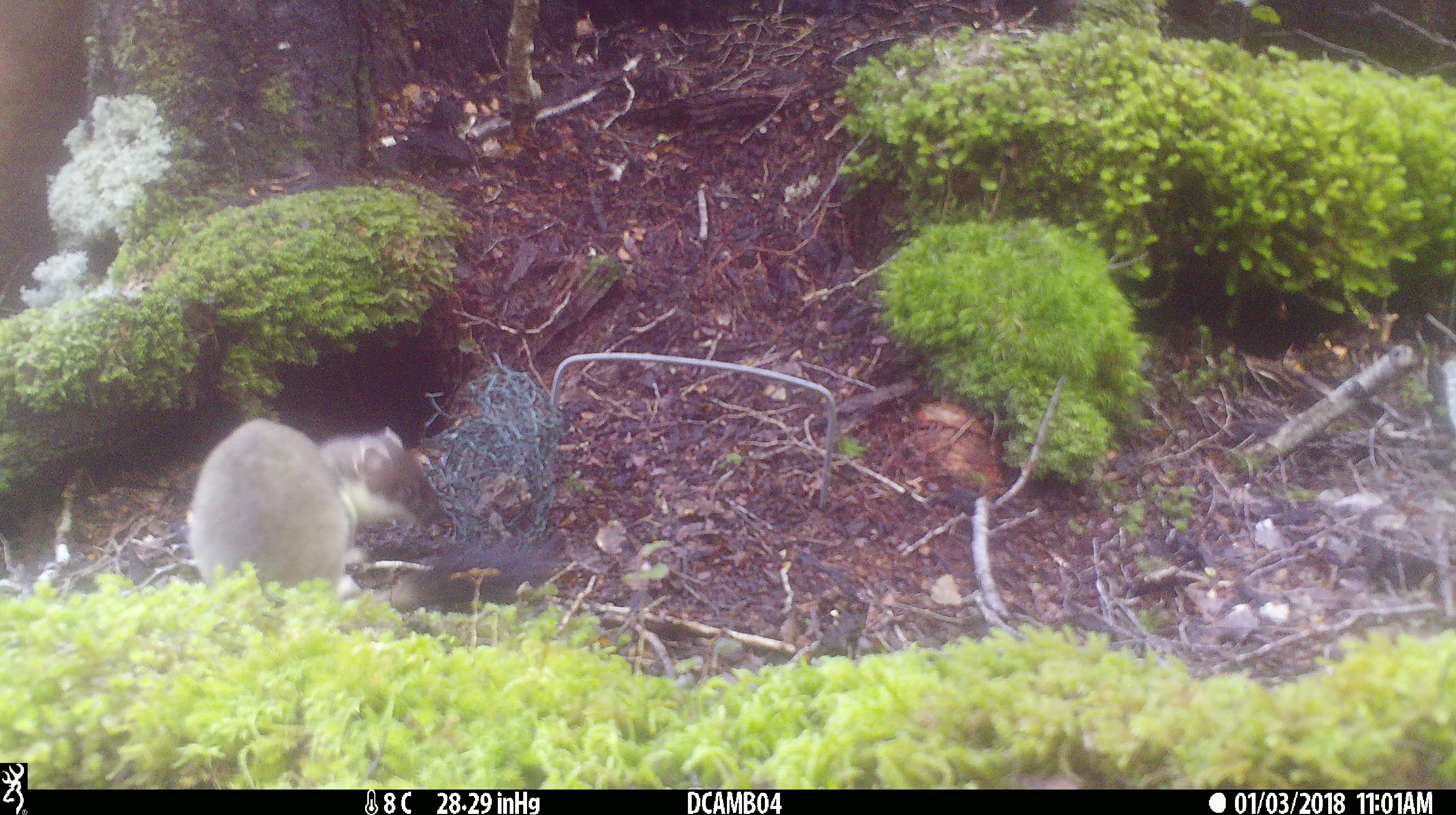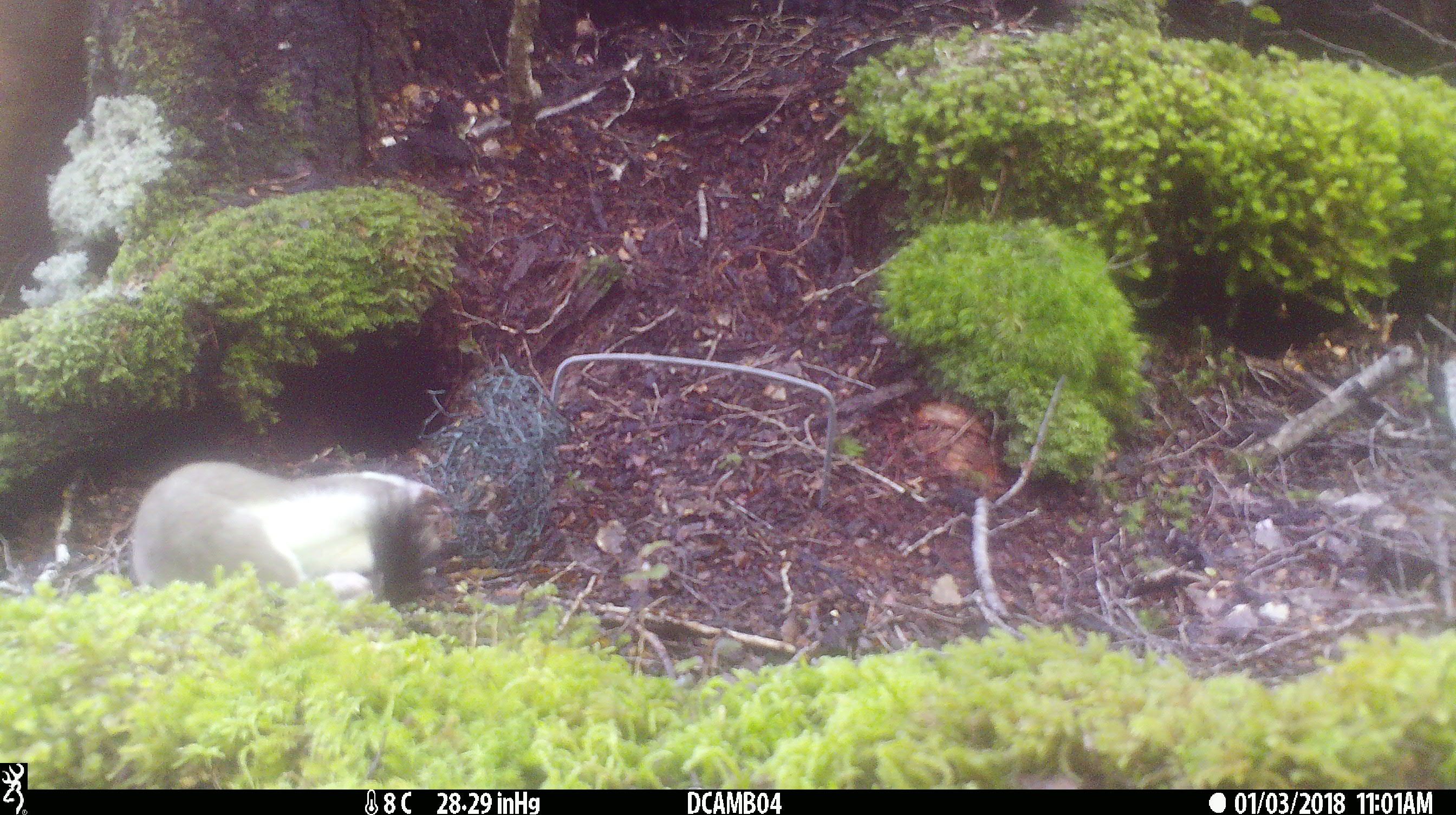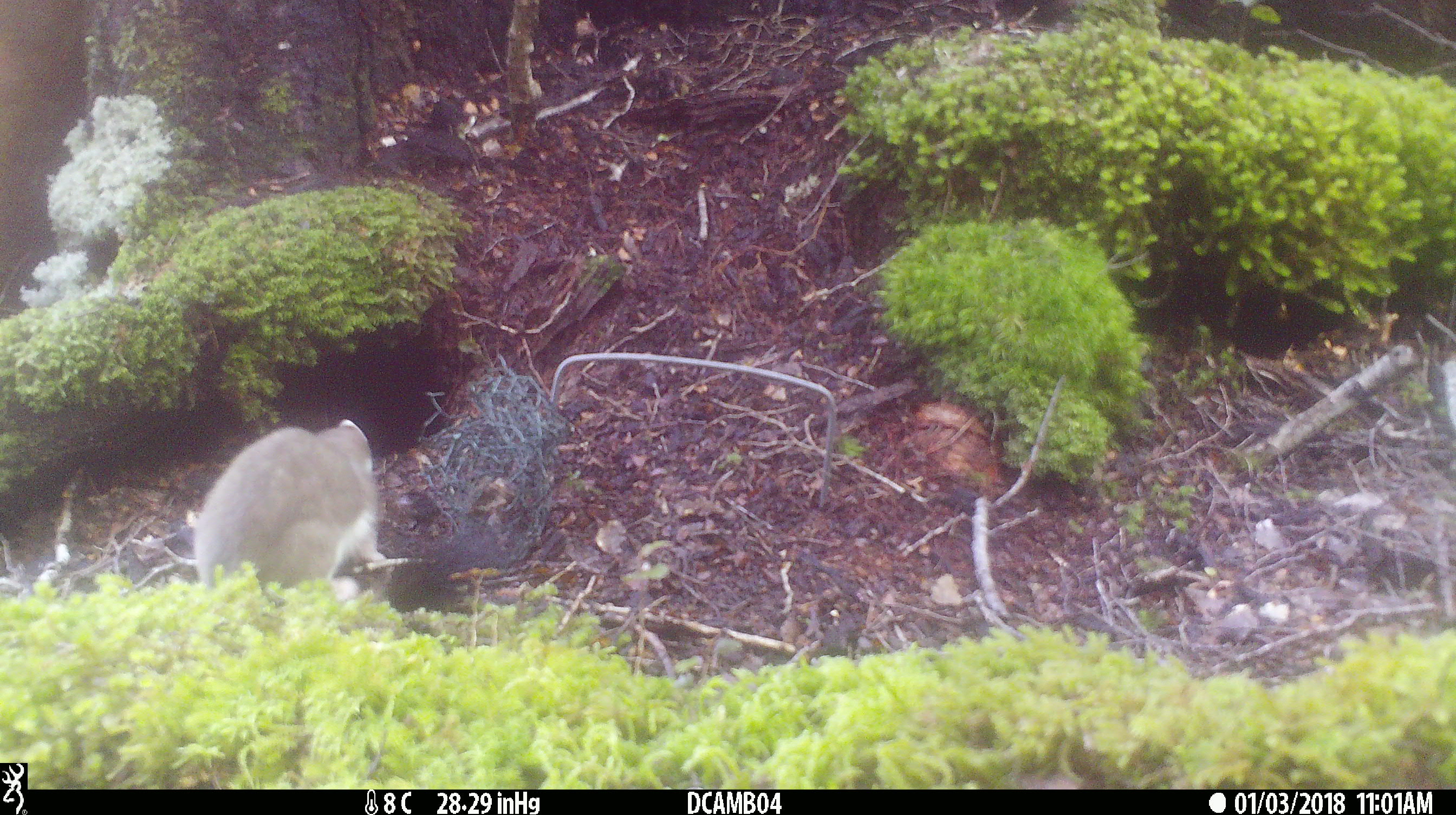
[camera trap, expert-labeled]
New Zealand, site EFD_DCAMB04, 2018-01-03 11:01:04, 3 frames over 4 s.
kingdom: Animalia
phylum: Chordata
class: Mammalia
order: Carnivora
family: Mustelidae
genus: Mustela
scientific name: Mustela erminea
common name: stoat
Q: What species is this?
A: Stoat (Mustela erminea).